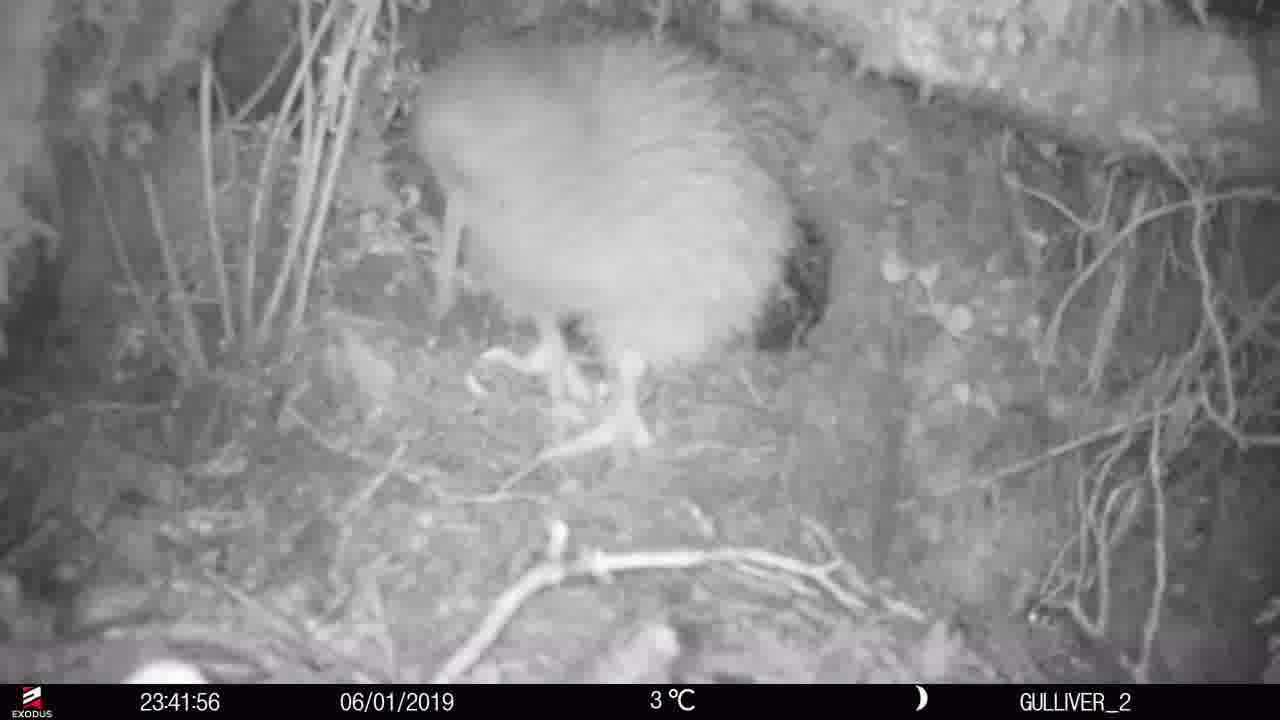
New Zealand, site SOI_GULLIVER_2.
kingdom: Animalia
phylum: Chordata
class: Aves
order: Apterygiformes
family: Apterygidae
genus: Apteryx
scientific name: Apteryx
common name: kiwi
Kiwi (Apteryx).